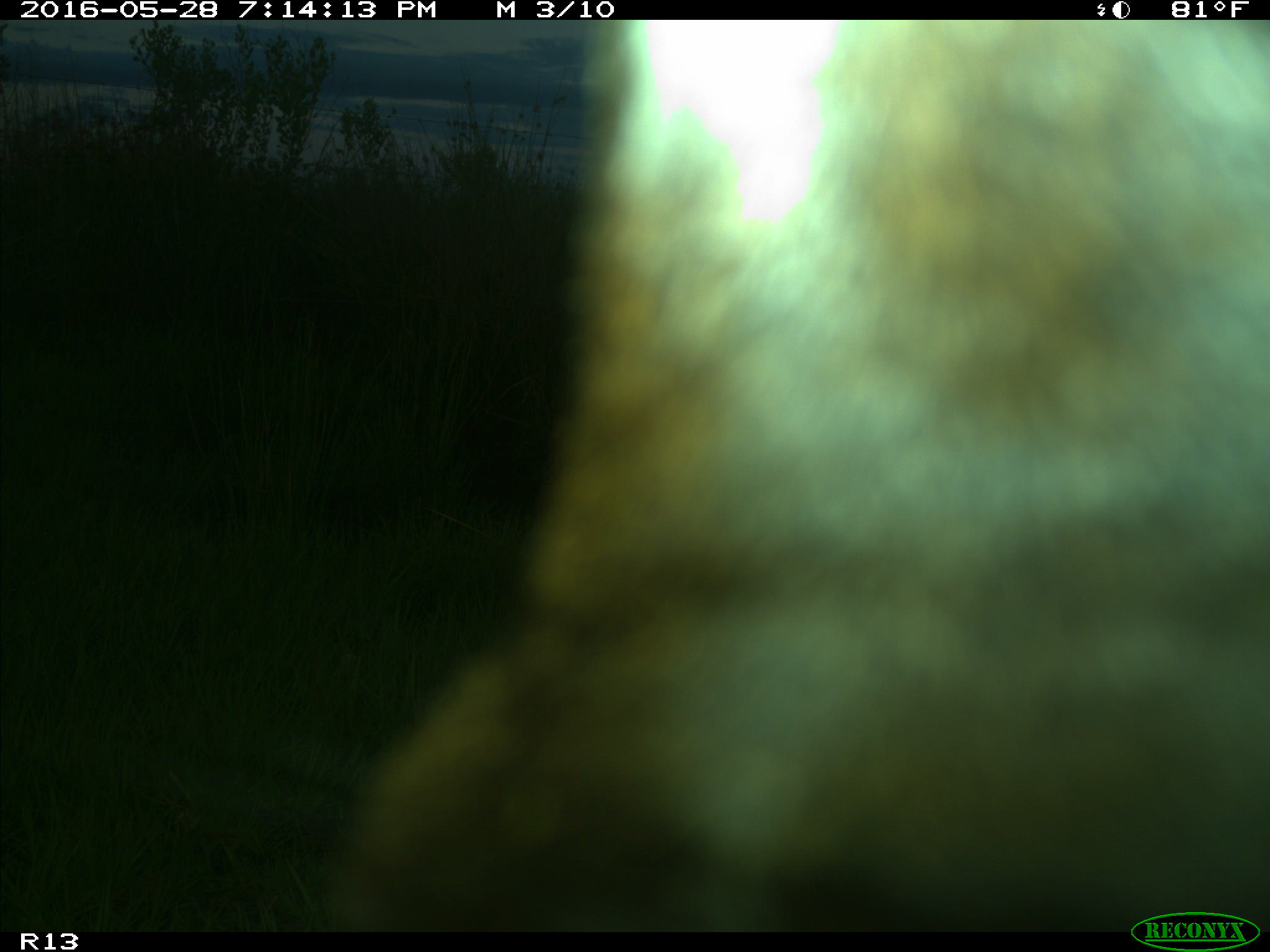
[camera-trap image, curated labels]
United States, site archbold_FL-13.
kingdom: Animalia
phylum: Chordata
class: Mammalia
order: Artiodactyla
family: Bovidae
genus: Bos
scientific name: Bos taurus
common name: domestic cow